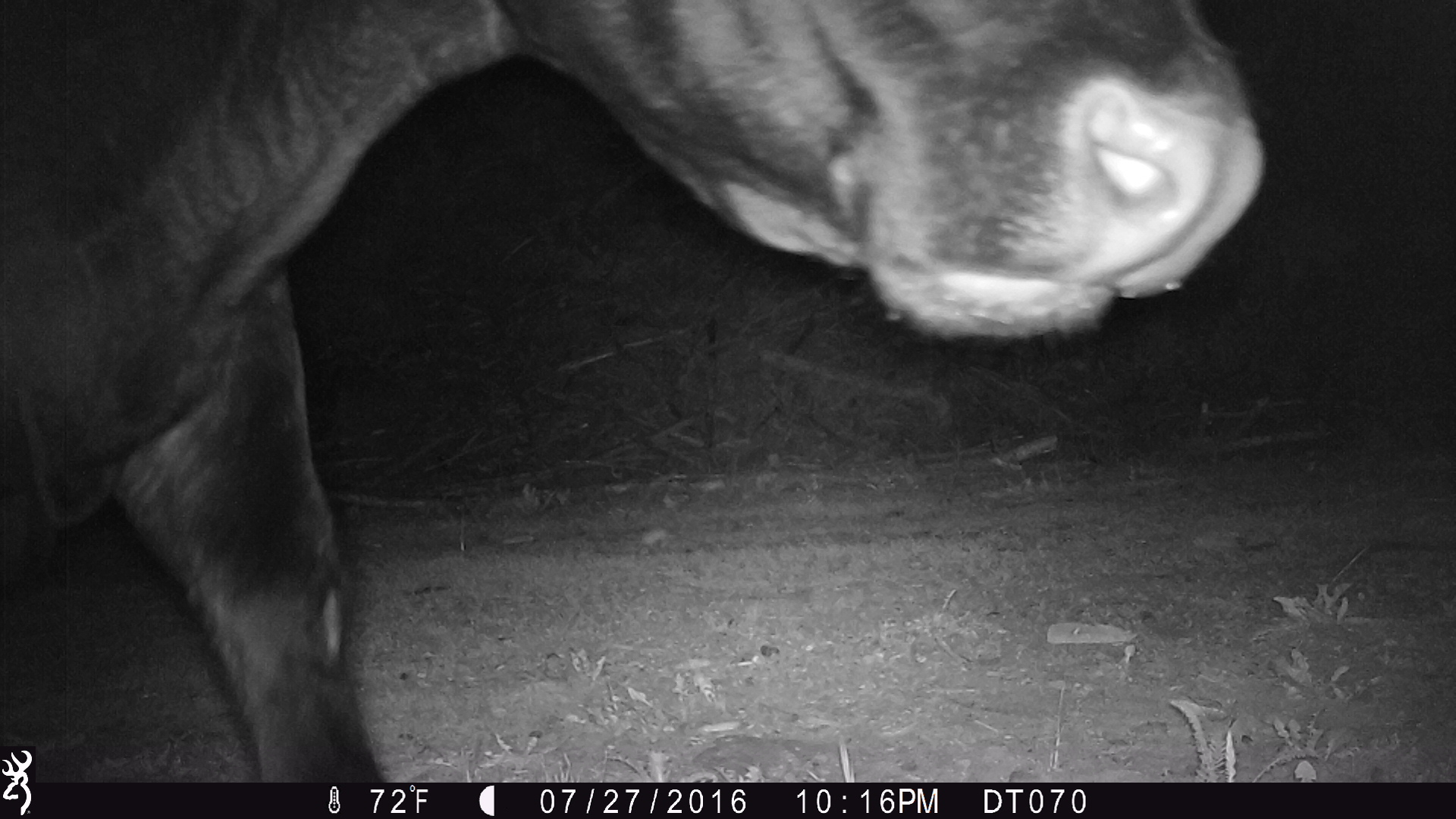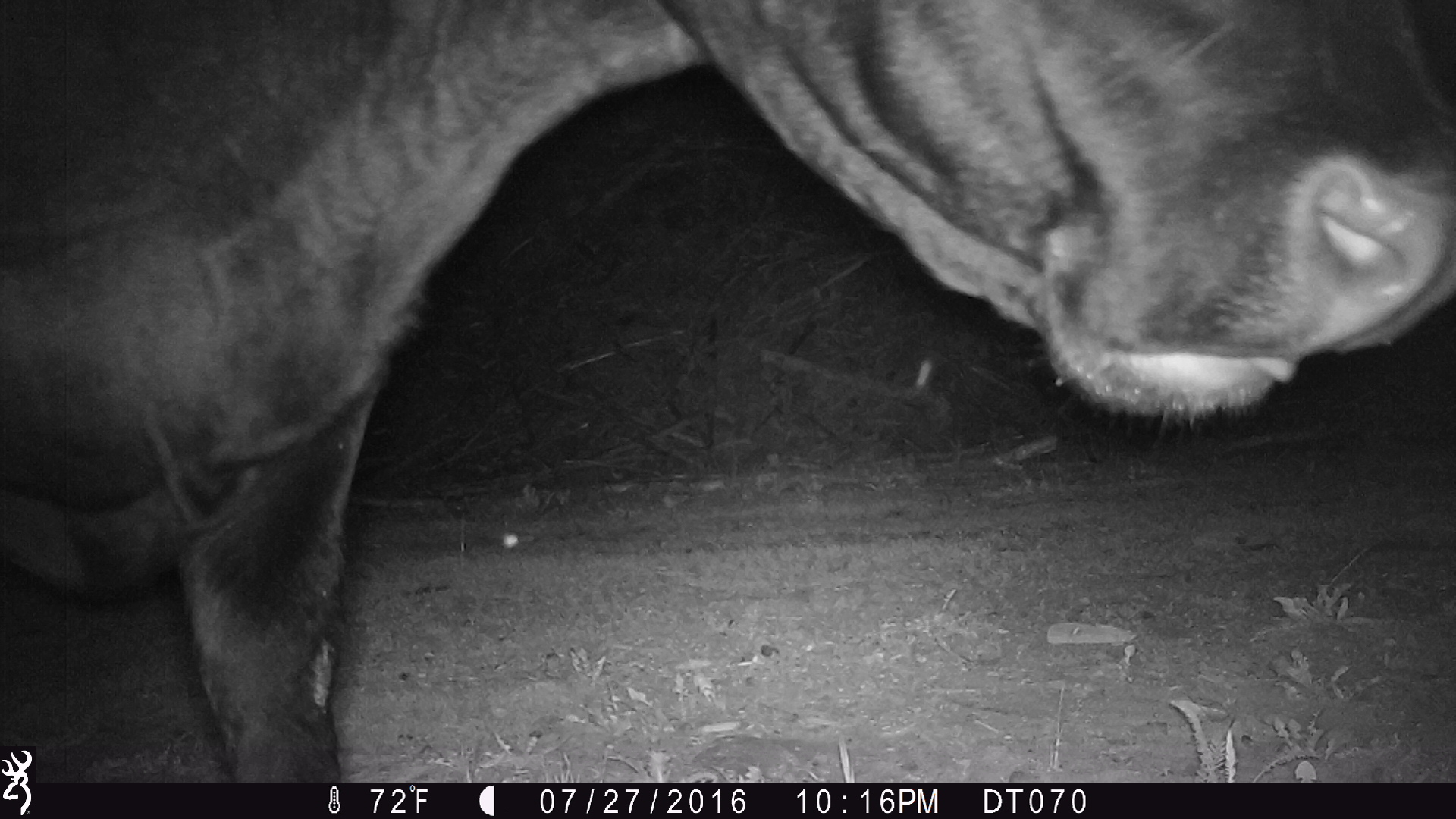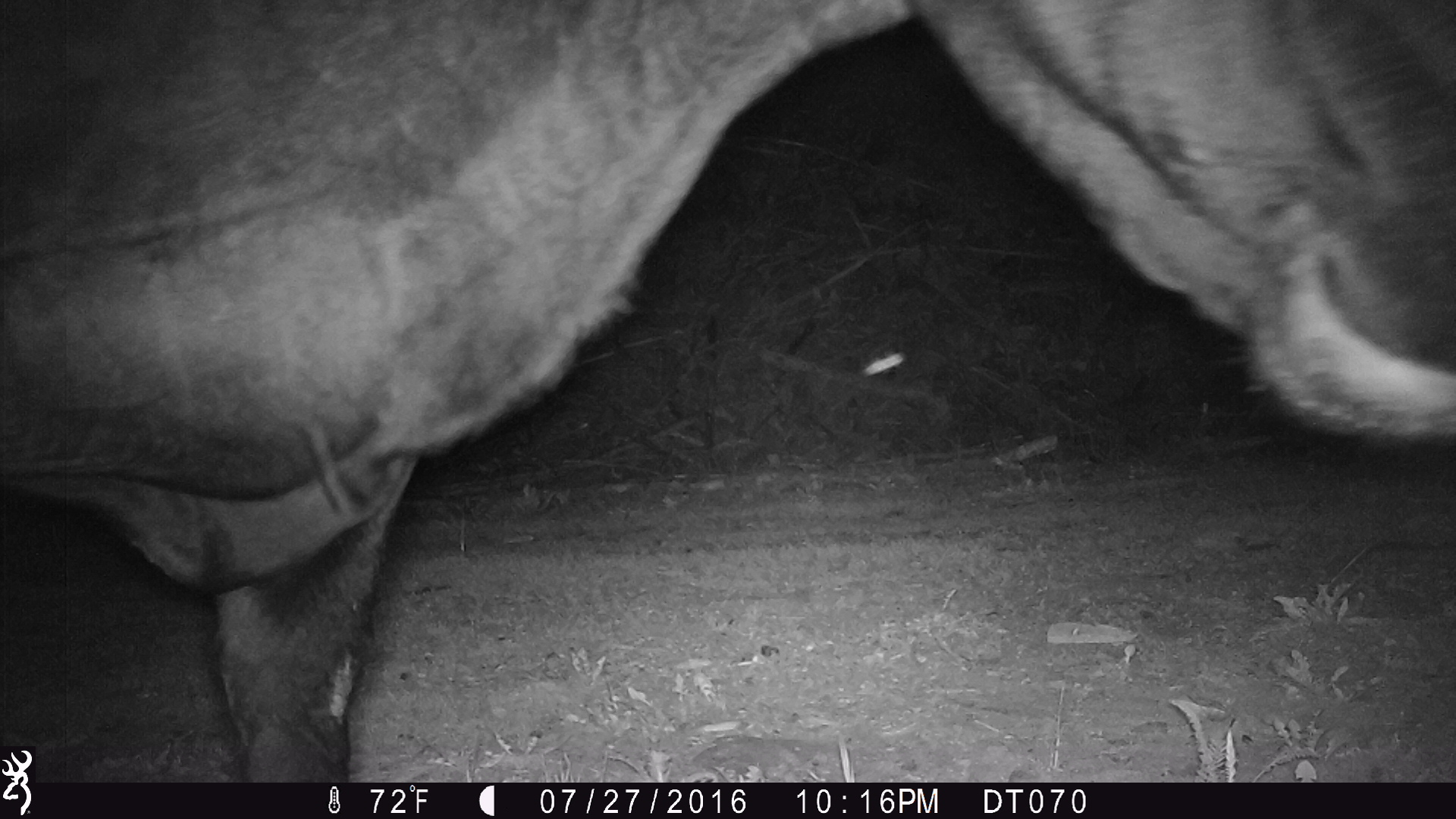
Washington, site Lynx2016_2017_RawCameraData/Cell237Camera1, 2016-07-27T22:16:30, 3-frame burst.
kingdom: Animalia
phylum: Chordata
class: Mammalia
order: Artiodactyla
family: Bovidae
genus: Bos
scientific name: Bos taurus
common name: domestic cattle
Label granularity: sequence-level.